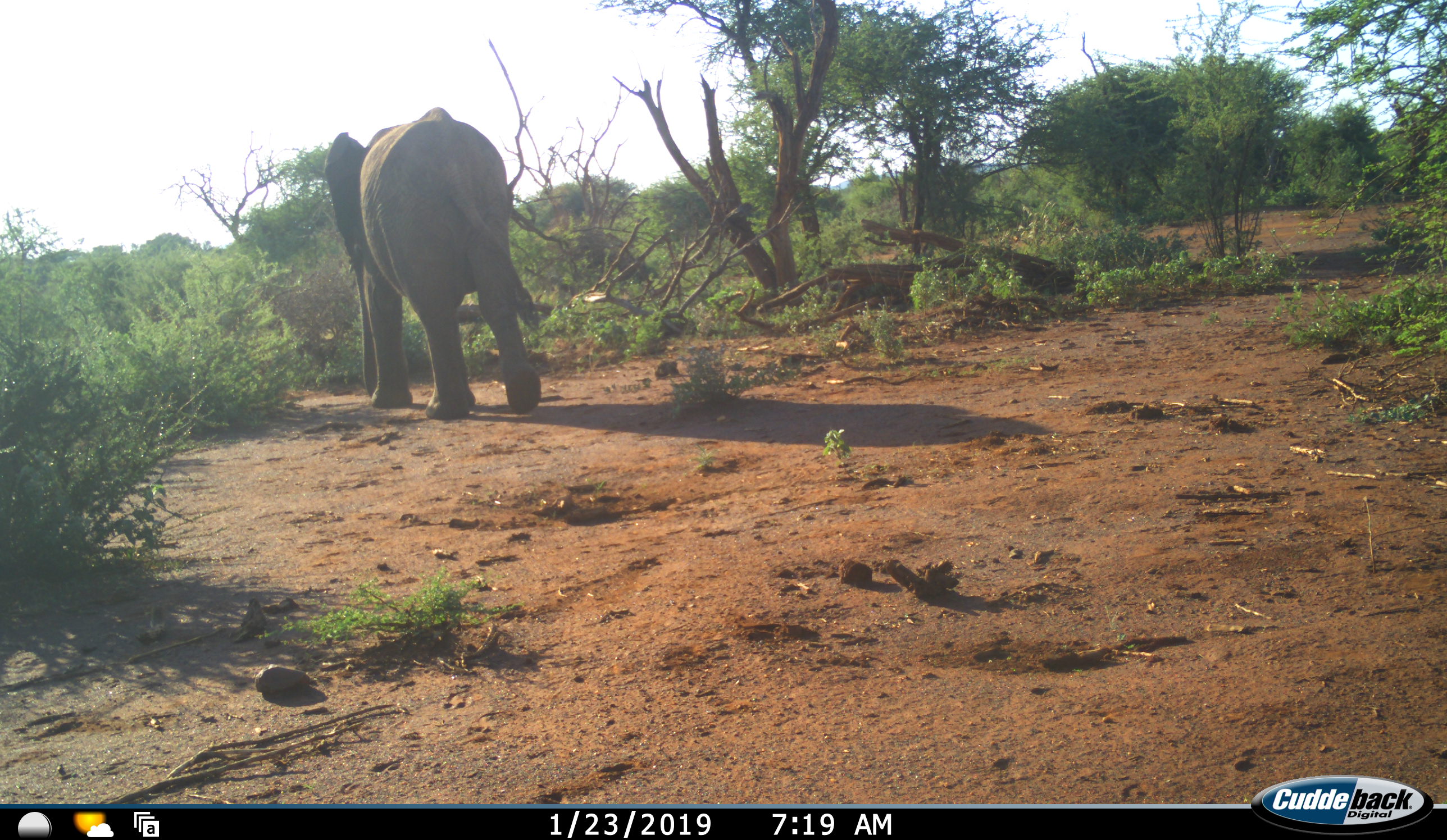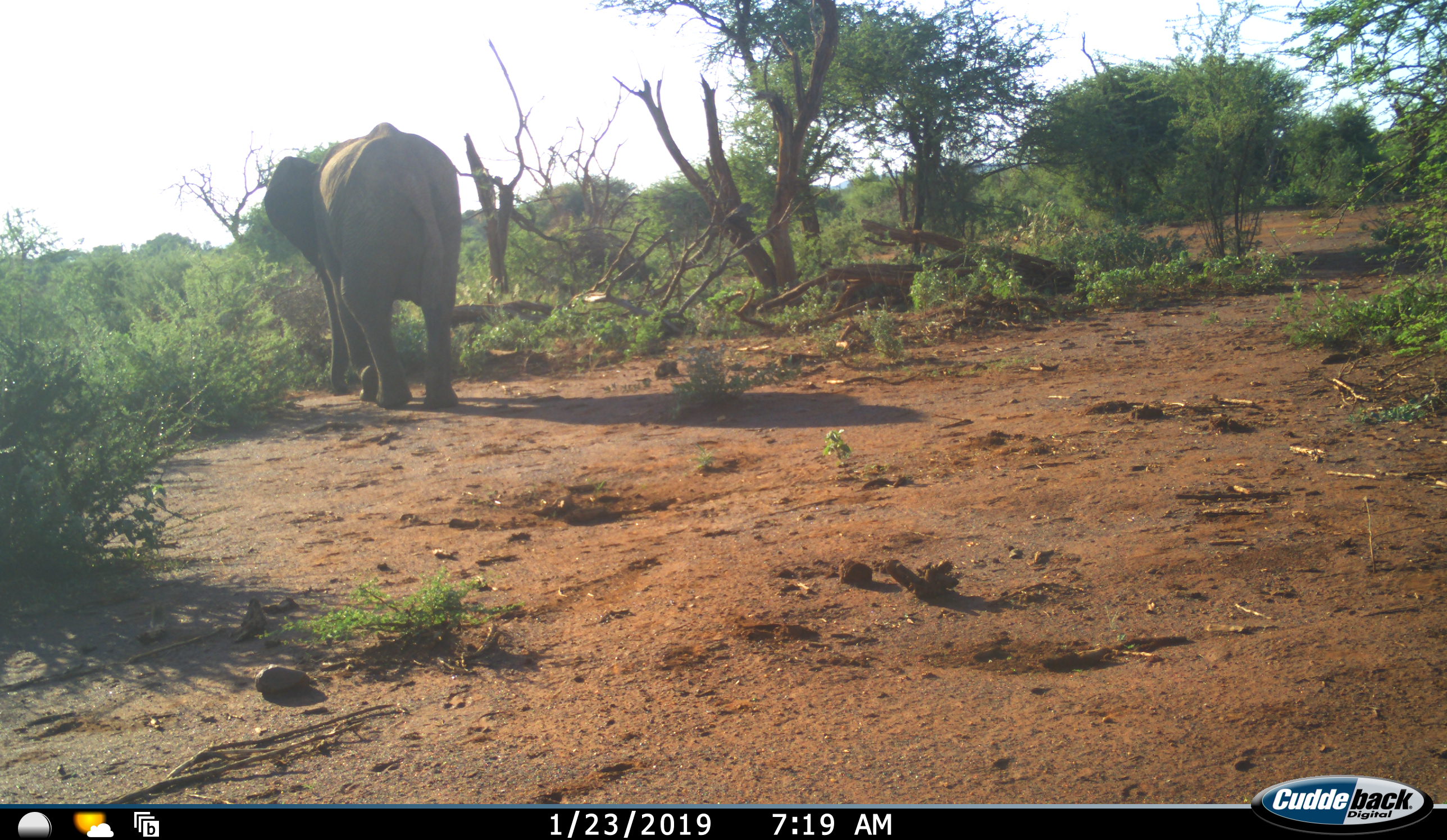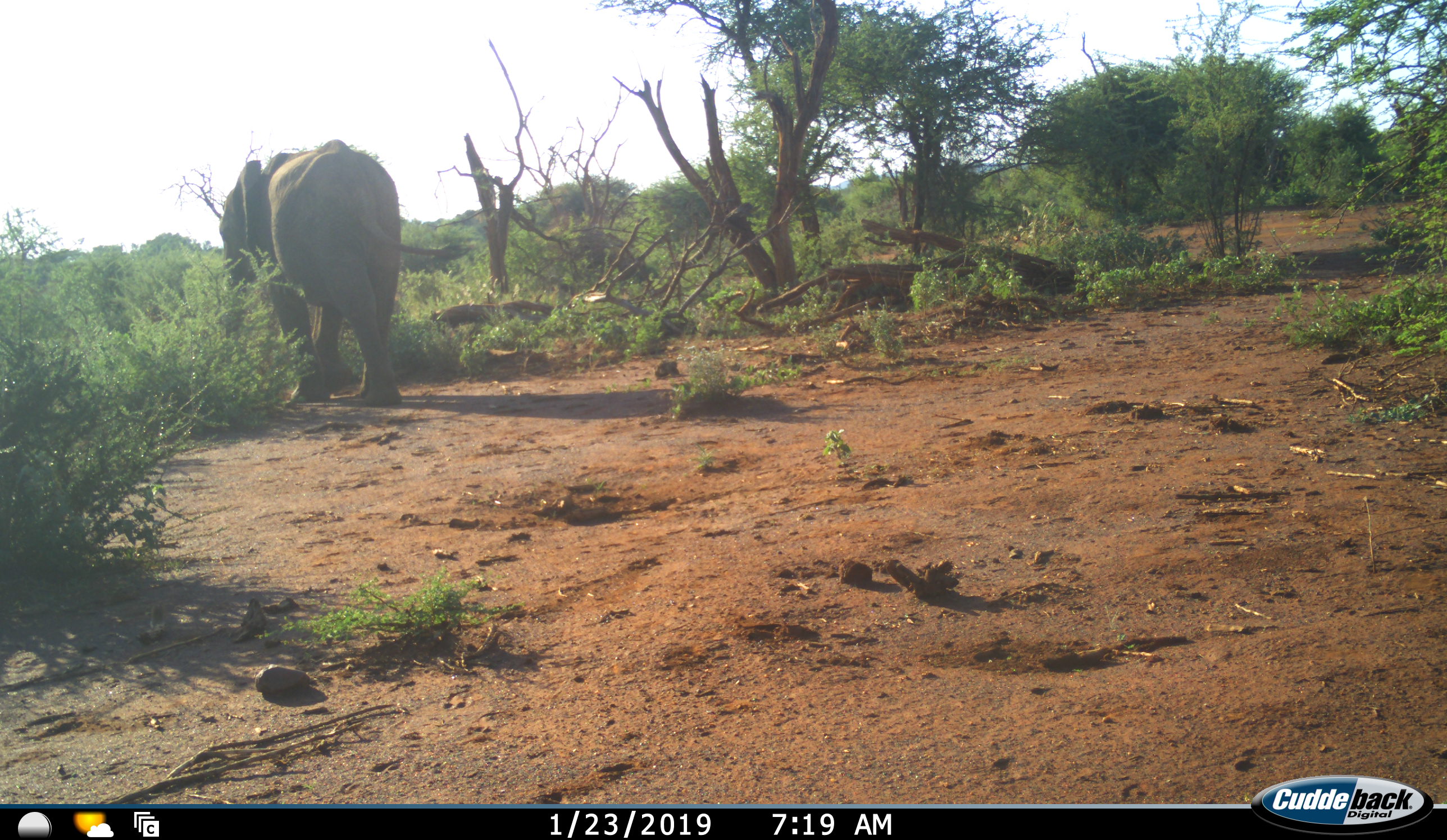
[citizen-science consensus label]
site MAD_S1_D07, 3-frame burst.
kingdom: Animalia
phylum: Chordata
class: Mammalia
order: Proboscidea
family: Elephantidae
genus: Loxodonta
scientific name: Loxodonta africana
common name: african bush elephant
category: elephant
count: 1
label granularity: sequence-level